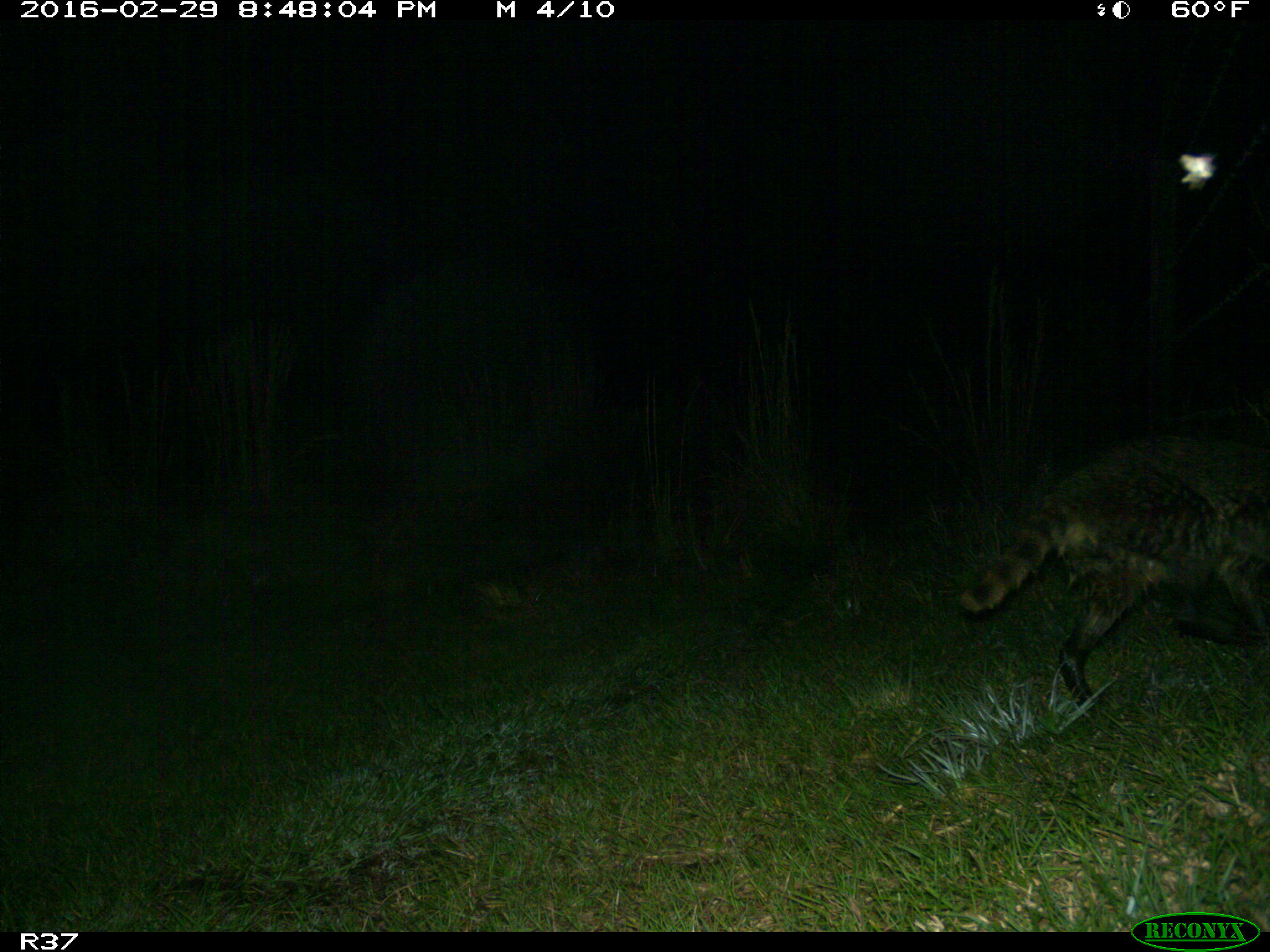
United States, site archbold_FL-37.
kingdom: Animalia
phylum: Chordata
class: Mammalia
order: Carnivora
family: Procyonidae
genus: Procyon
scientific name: Procyon lotor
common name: common raccoon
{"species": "Procyon lotor (common raccoon)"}